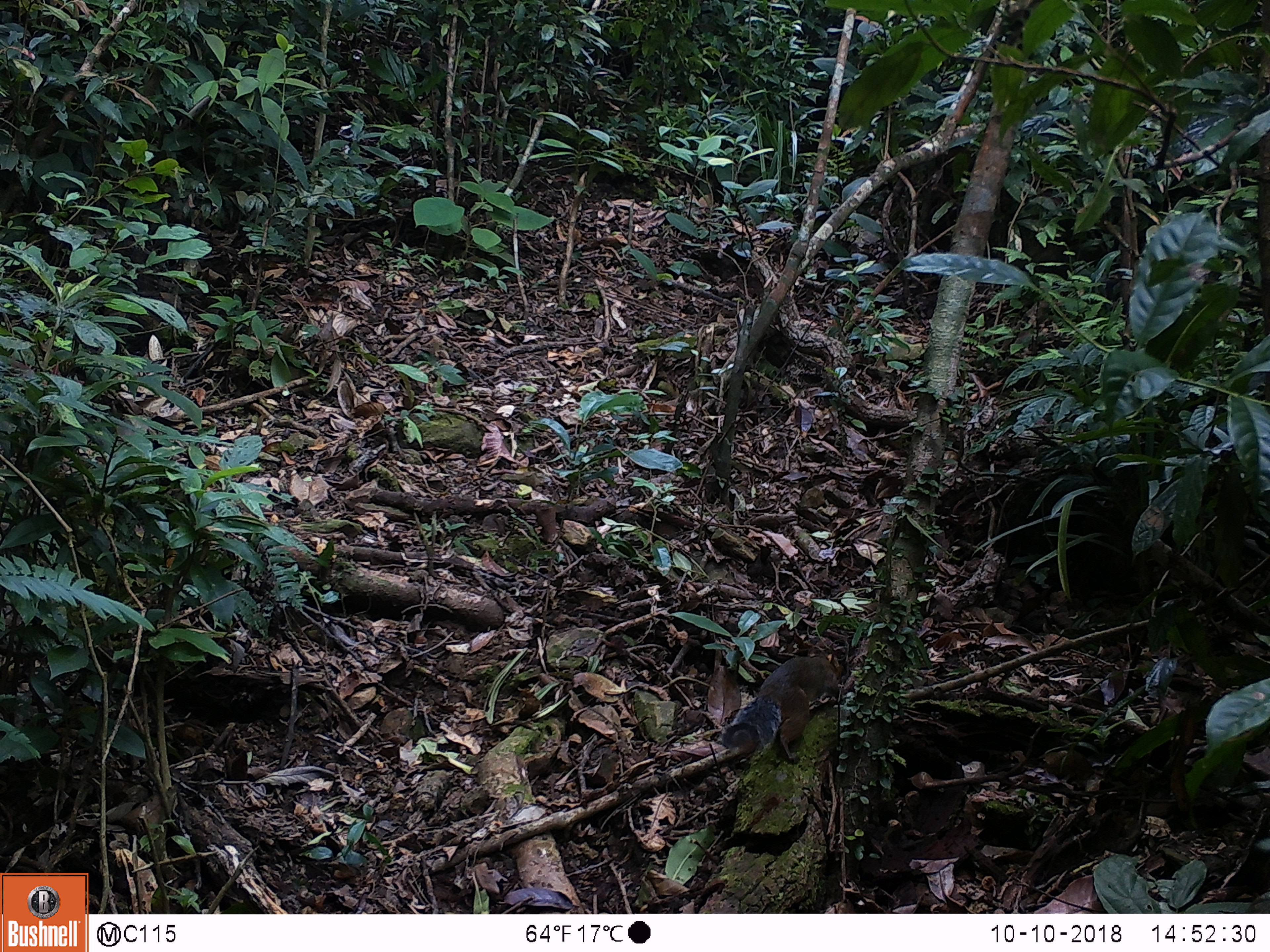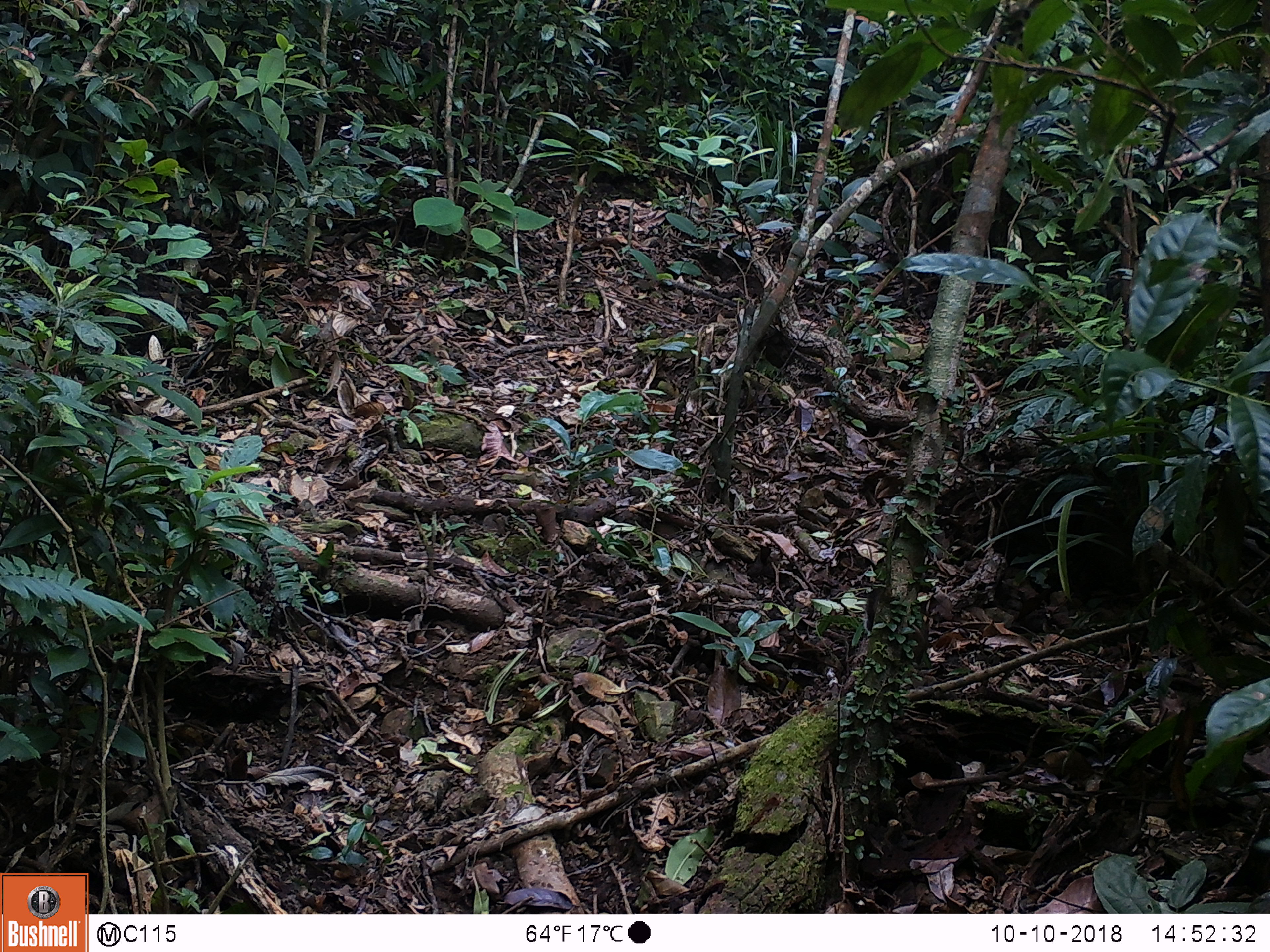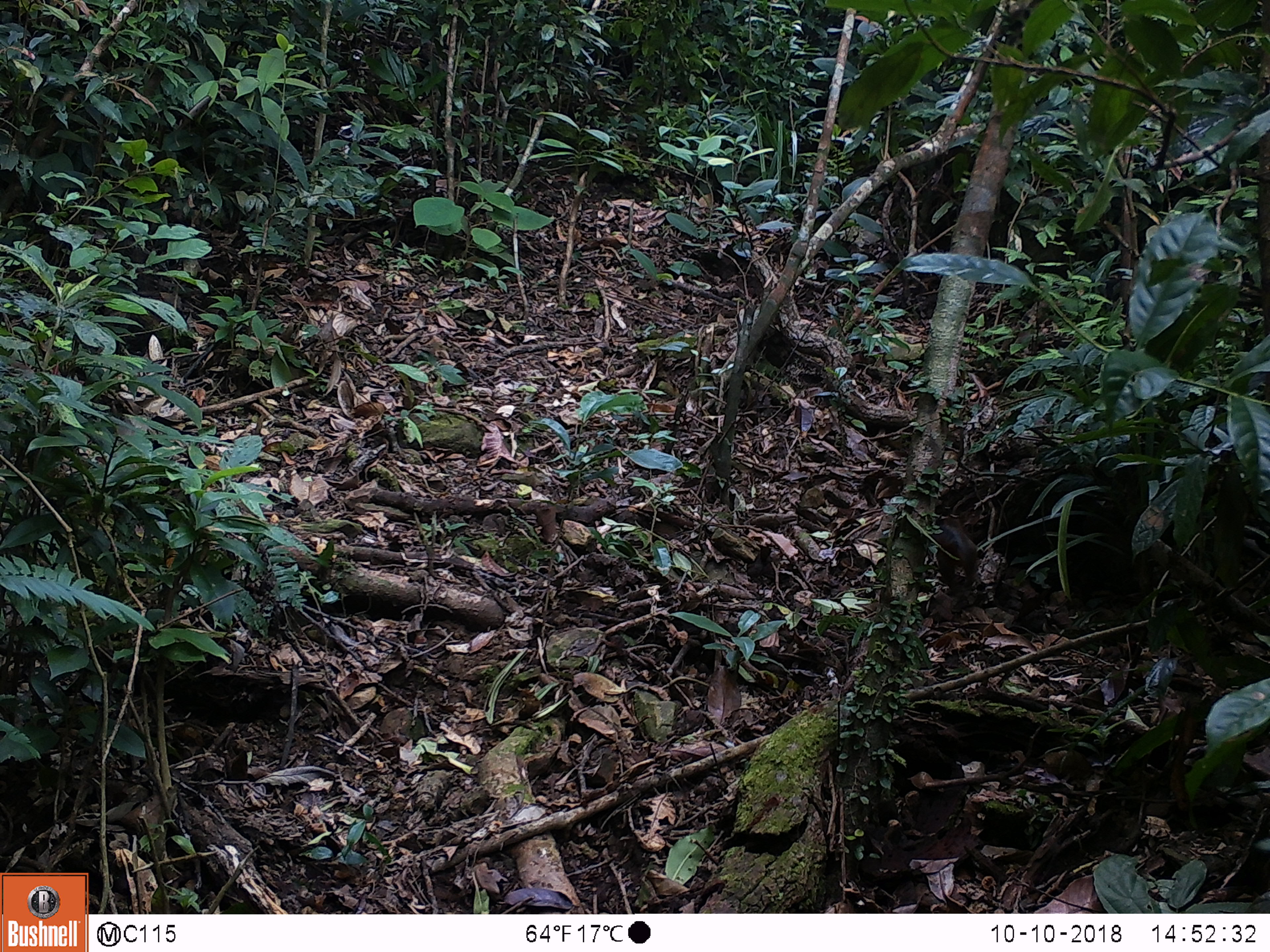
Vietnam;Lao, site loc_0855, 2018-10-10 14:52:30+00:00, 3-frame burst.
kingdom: Animalia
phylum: Chordata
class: Mammalia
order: Rodentia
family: Sciuridae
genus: Dremomys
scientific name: Dremomys rufigenis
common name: red-cheeked squirrel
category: red cheeked squirrel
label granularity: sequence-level